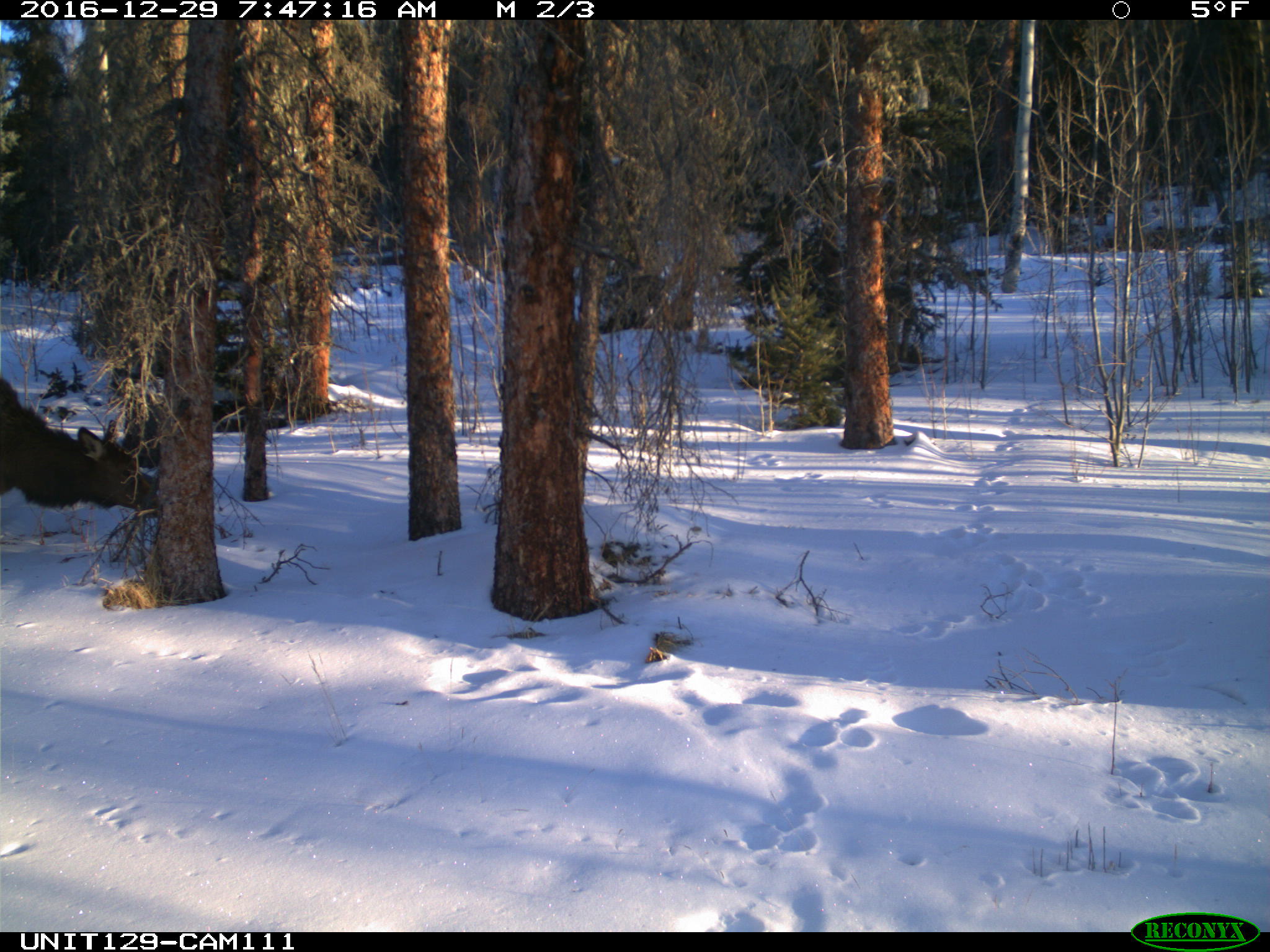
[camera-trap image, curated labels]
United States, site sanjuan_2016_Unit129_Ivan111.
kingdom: Animalia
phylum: Chordata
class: Mammalia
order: Artiodactyla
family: Cervidae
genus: Cervus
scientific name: Cervus elaphus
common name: red deer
Cervus elaphus (red deer).